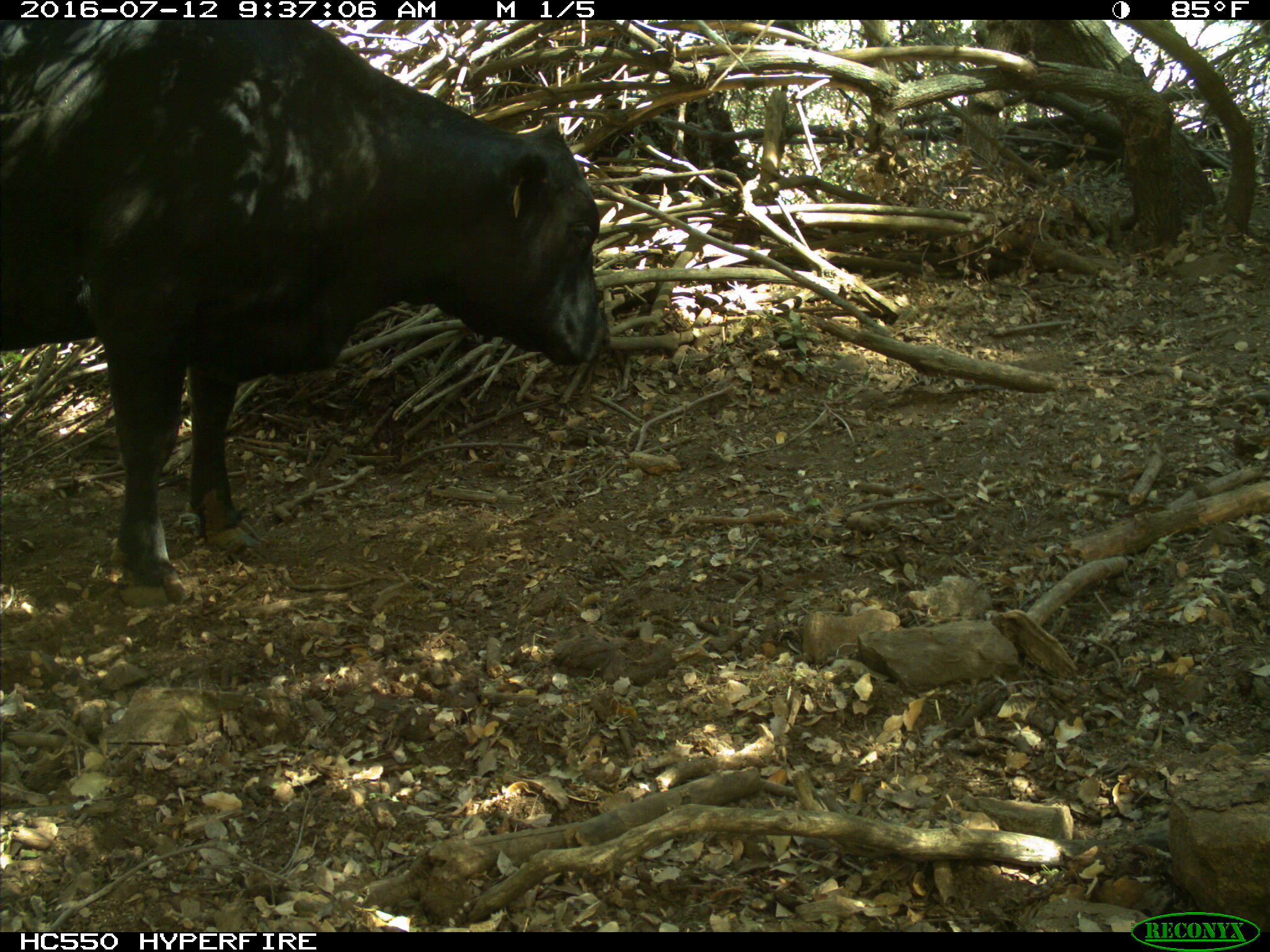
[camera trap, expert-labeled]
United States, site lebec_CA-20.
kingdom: Animalia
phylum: Chordata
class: Mammalia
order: Artiodactyla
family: Bovidae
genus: Bos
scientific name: Bos taurus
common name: domestic cow